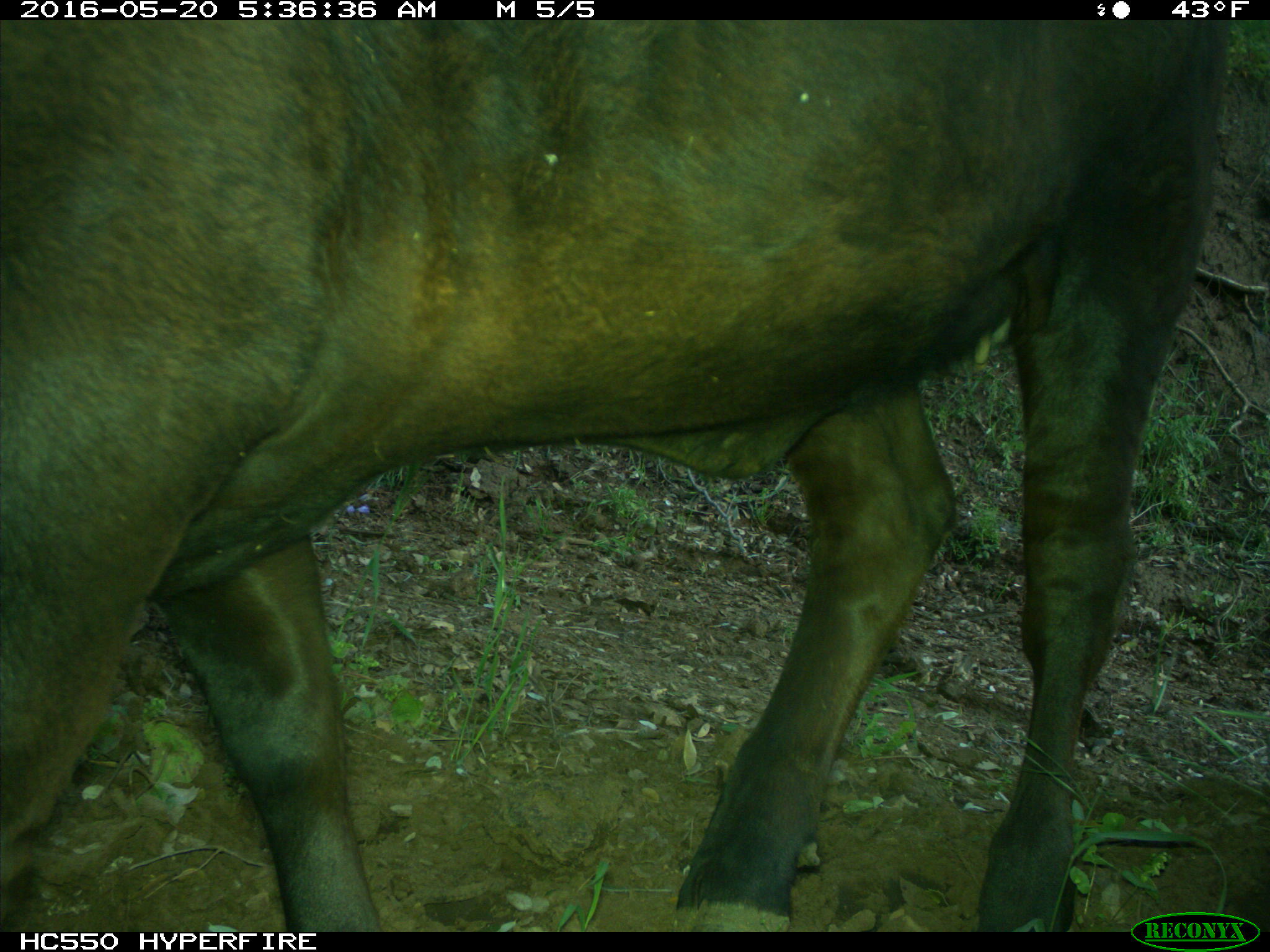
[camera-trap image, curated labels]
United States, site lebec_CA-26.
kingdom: Animalia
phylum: Chordata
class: Mammalia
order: Artiodactyla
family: Bovidae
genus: Bos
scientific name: Bos taurus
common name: domestic cow